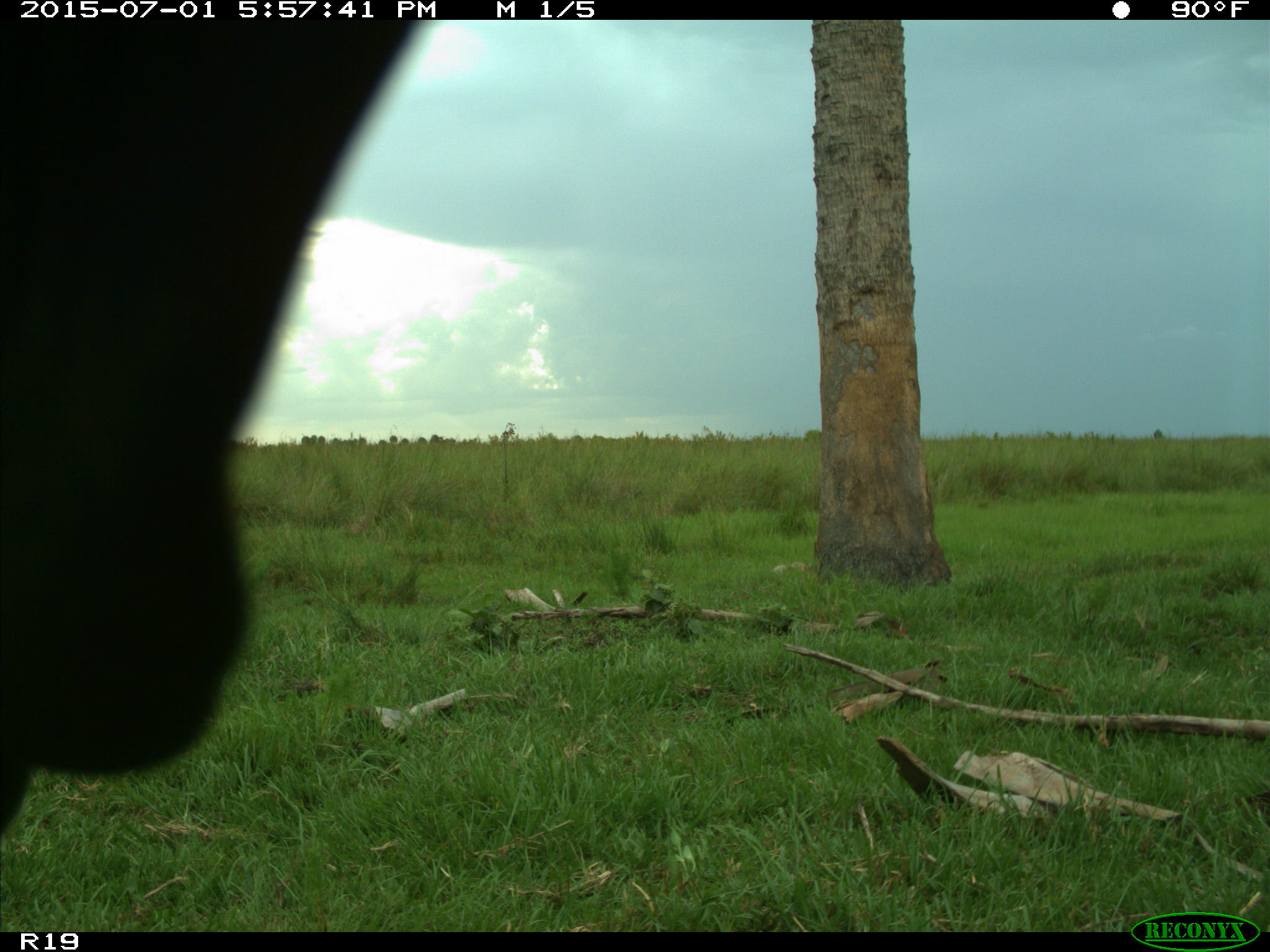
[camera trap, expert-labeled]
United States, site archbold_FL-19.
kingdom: Animalia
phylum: Chordata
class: Mammalia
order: Artiodactyla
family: Bovidae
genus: Bos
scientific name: Bos taurus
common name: domestic cow